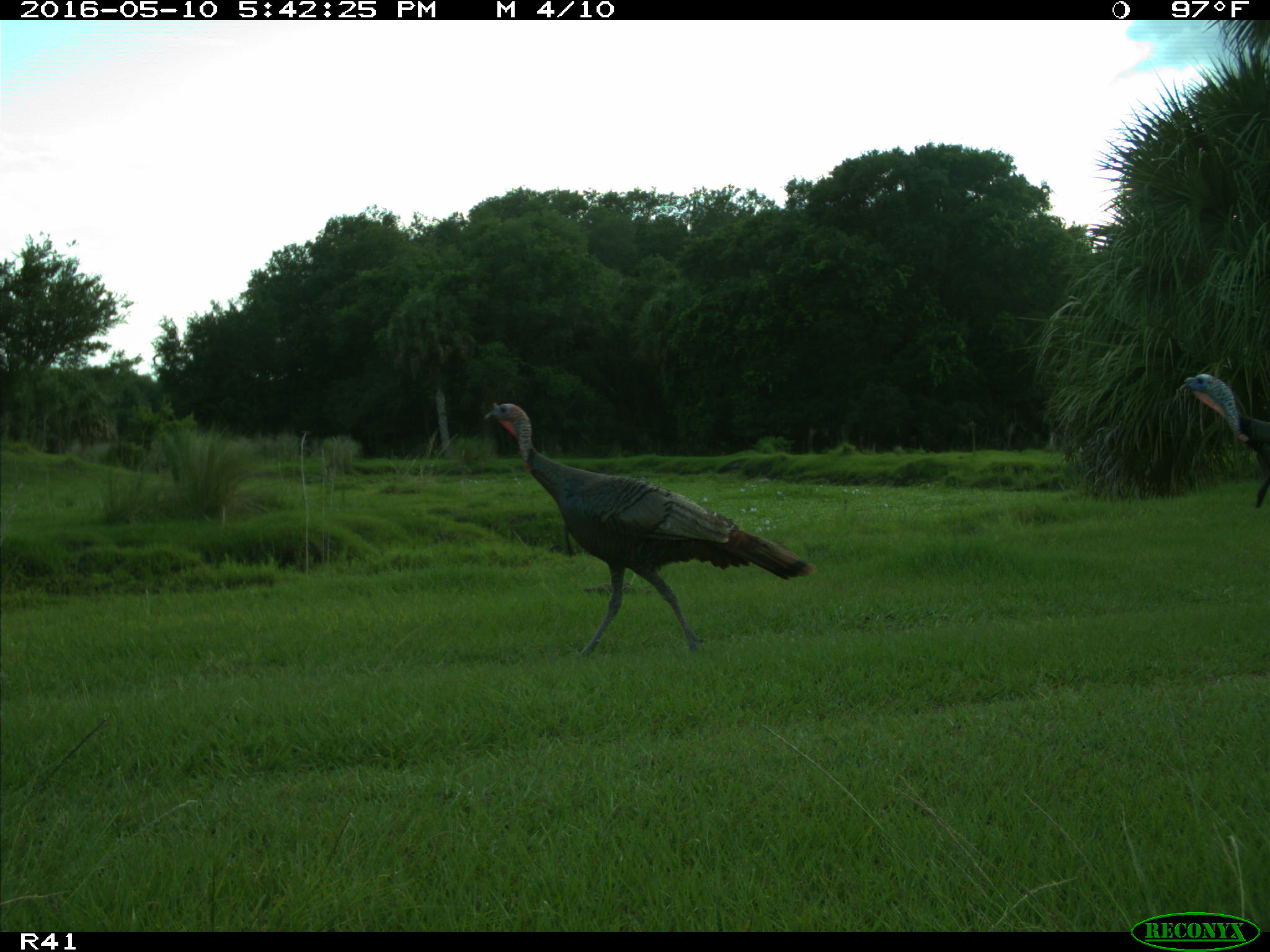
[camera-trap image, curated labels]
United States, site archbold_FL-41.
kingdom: Animalia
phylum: Chordata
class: Aves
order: Galliformes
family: Phasianidae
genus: Meleagris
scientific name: Meleagris gallopavo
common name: wild turkey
Meleagris gallopavo (wild turkey).